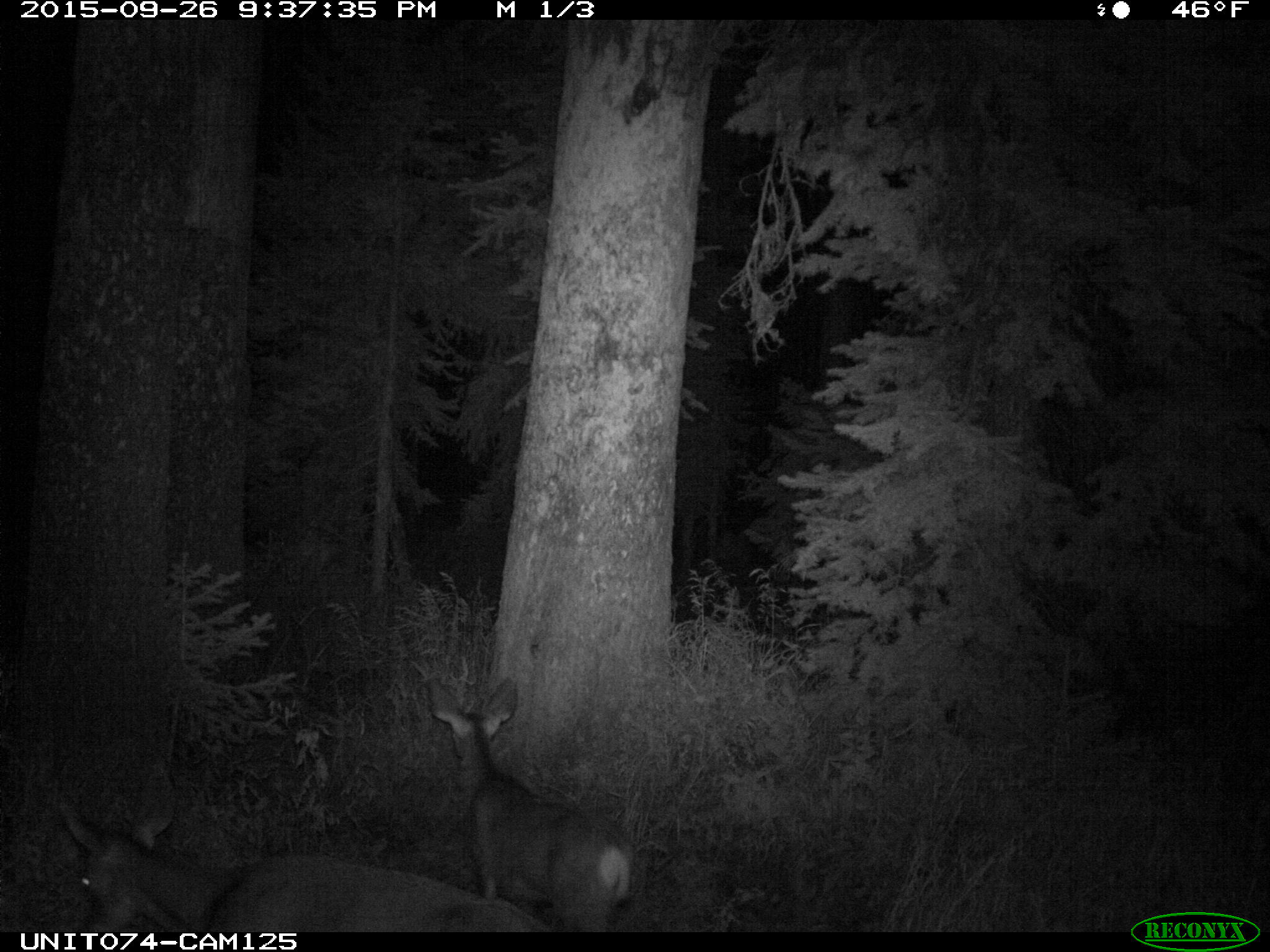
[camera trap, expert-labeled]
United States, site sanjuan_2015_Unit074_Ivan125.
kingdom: Animalia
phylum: Chordata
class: Mammalia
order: Artiodactyla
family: Cervidae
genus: Odocoileus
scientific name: Odocoileus hemionus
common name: mule deer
Odocoileus hemionus (mule deer).